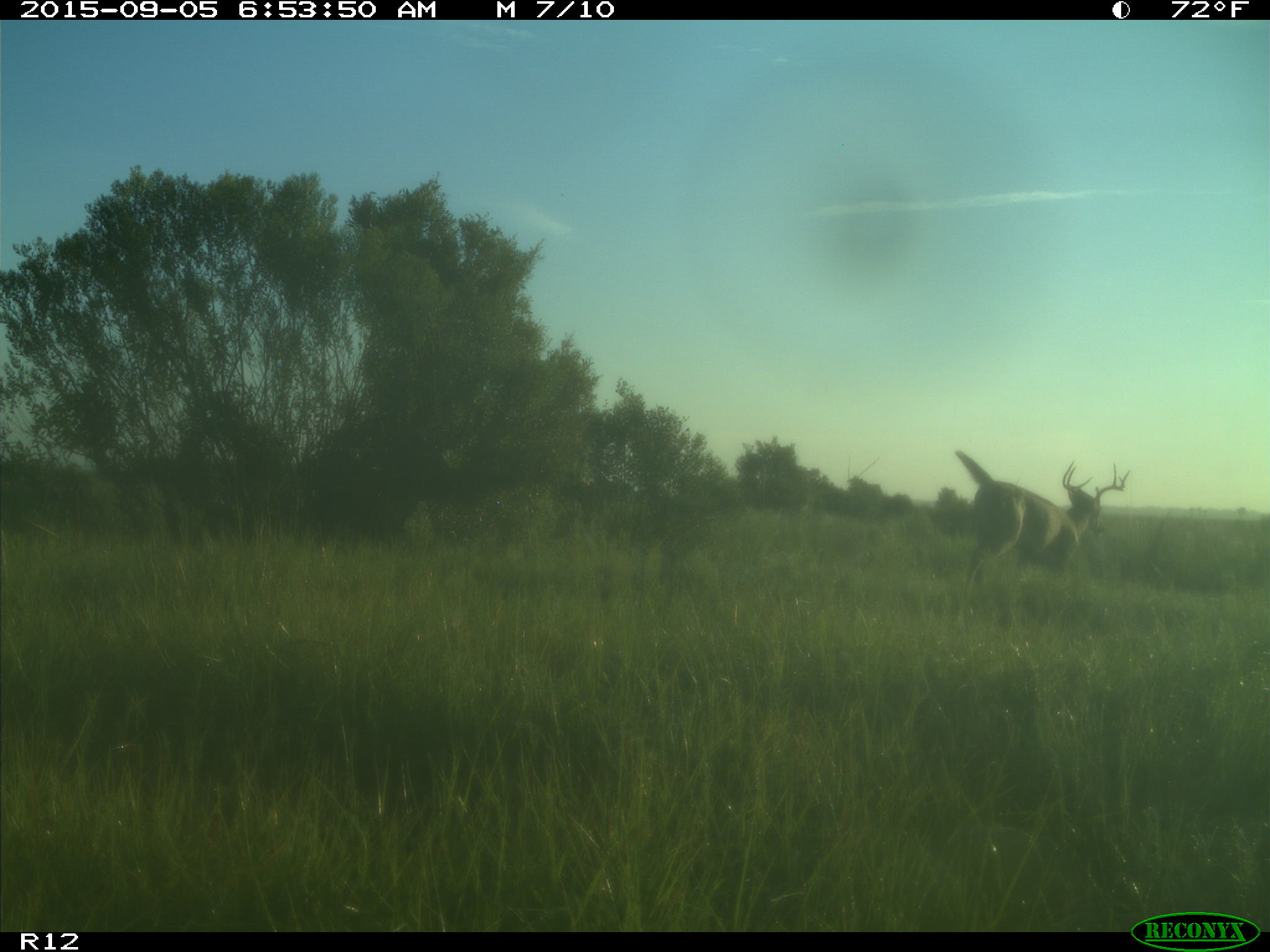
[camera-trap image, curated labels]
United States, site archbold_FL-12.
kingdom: Animalia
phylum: Chordata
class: Mammalia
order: Artiodactyla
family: Cervidae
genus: Odocoileus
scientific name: Odocoileus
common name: deer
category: unidentified deer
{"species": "unidentified deer (deer) (Odocoileus)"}